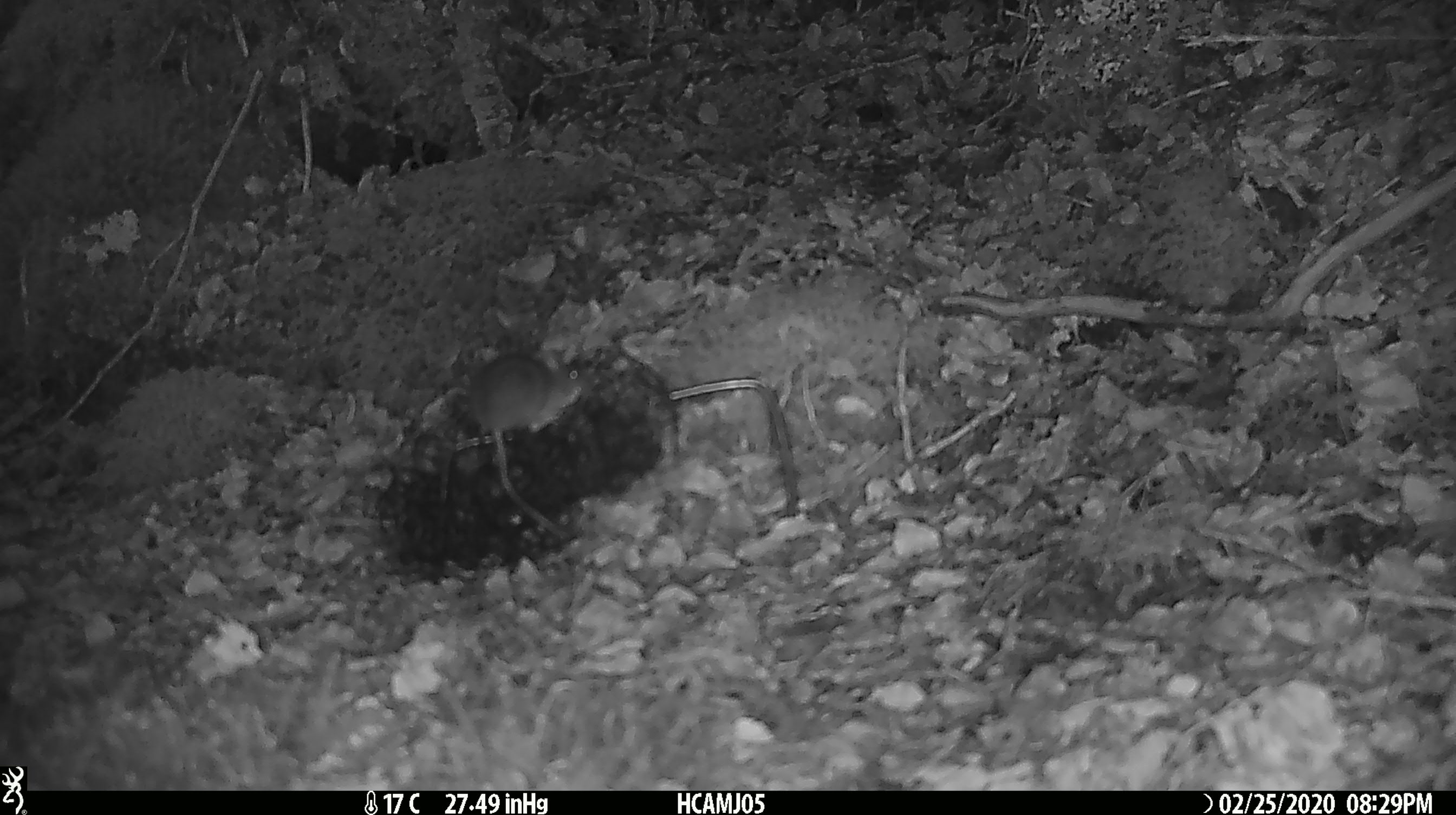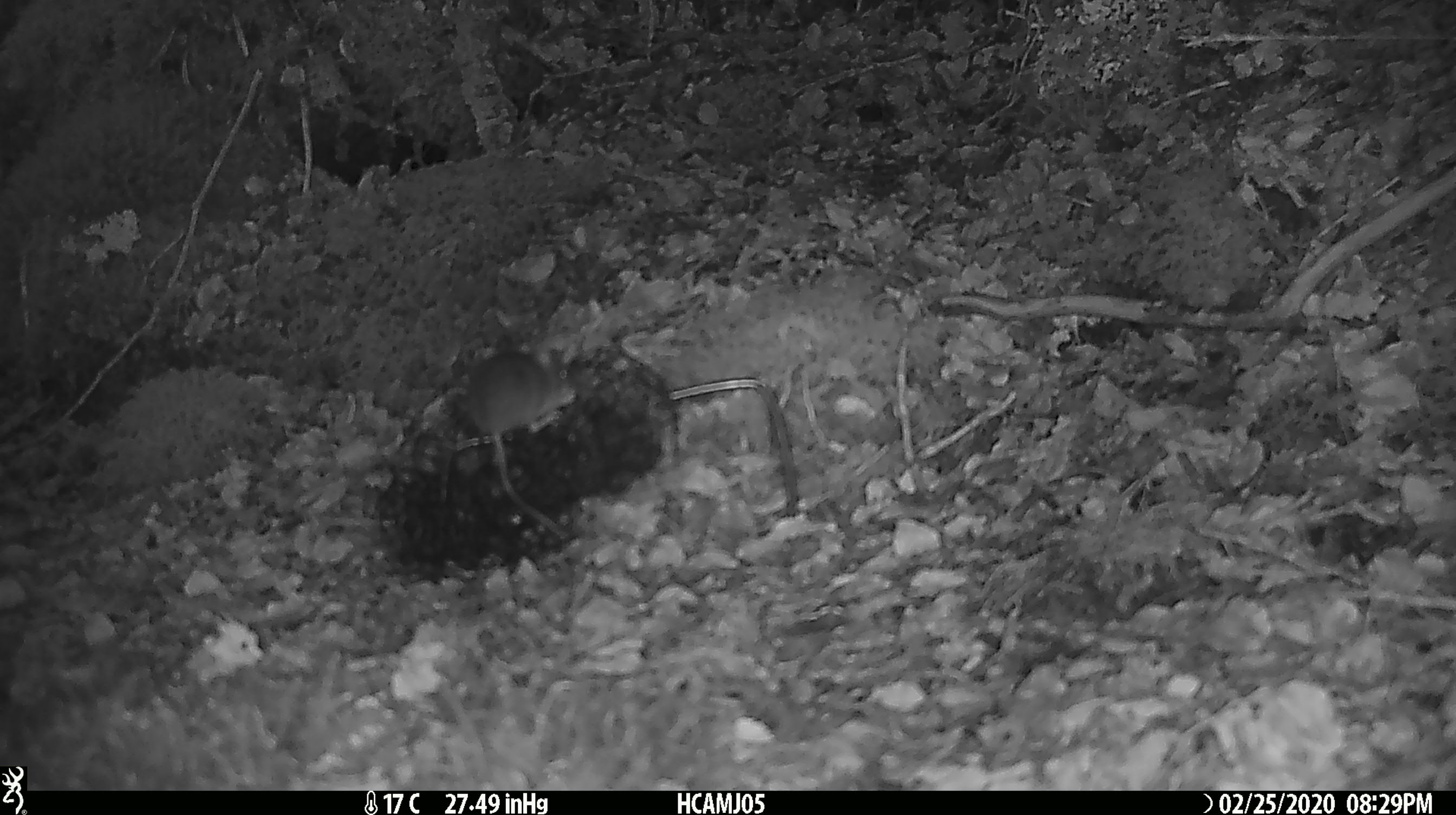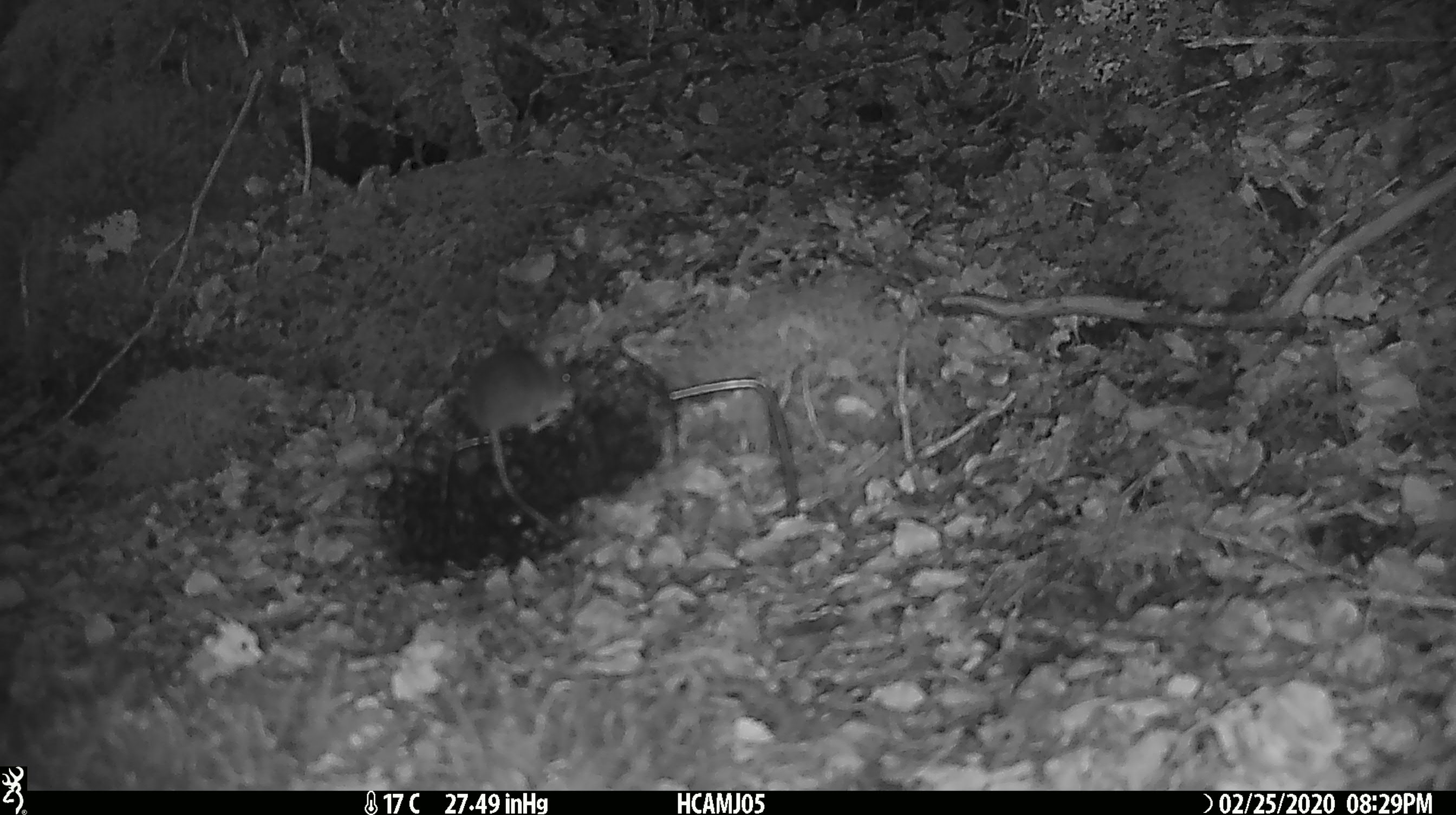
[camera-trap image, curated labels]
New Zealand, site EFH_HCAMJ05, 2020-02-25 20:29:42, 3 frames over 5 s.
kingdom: Animalia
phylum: Chordata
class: Mammalia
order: Rodentia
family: Muridae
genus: Mus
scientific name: Mus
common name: mouse